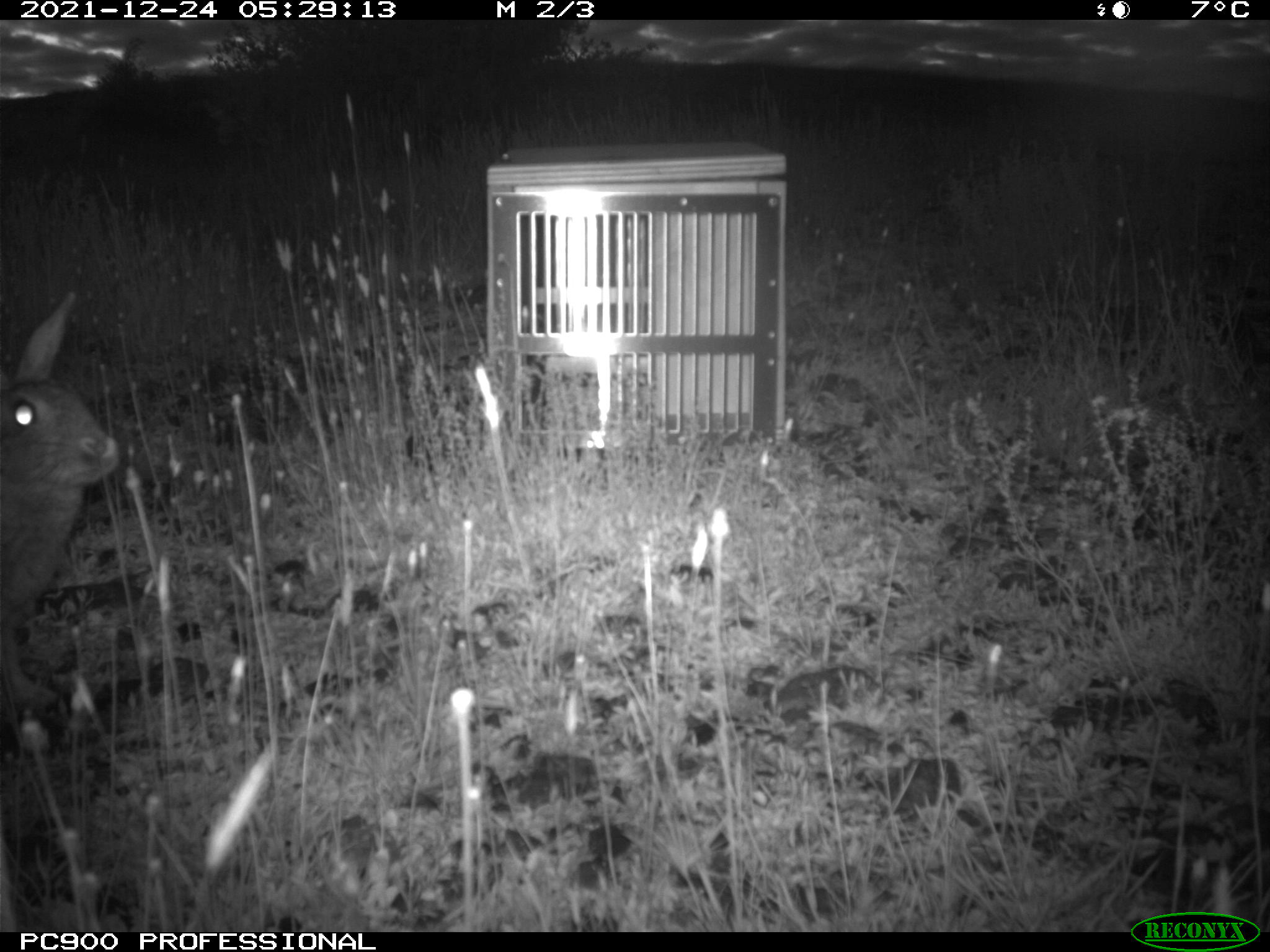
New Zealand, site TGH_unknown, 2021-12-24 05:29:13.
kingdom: Animalia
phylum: Chordata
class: Mammalia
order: Lagomorpha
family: Leporidae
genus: Oryctolagus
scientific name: Oryctolagus cuniculus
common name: european rabbit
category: rabbit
Rabbit (european rabbit) (Oryctolagus cuniculus).